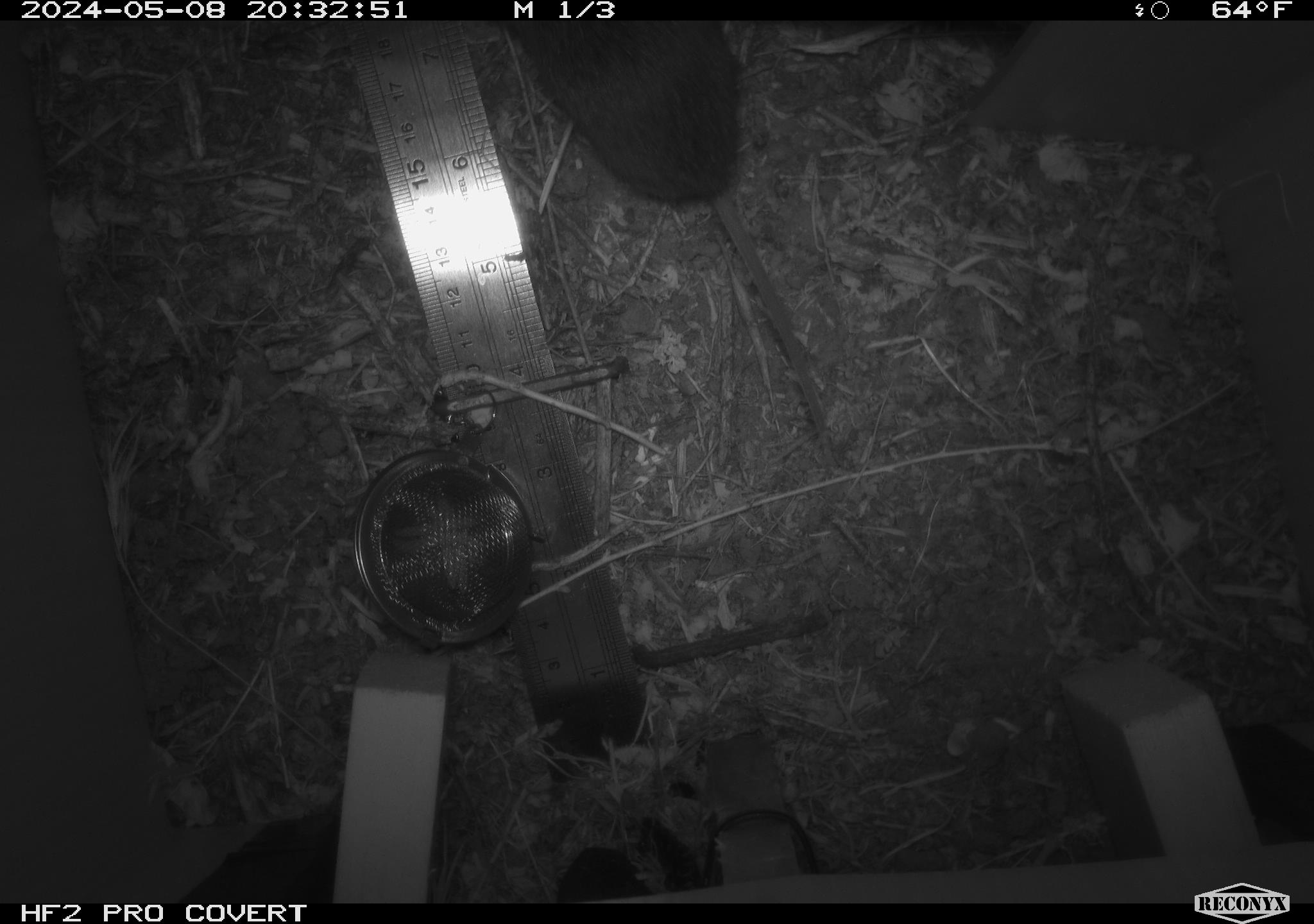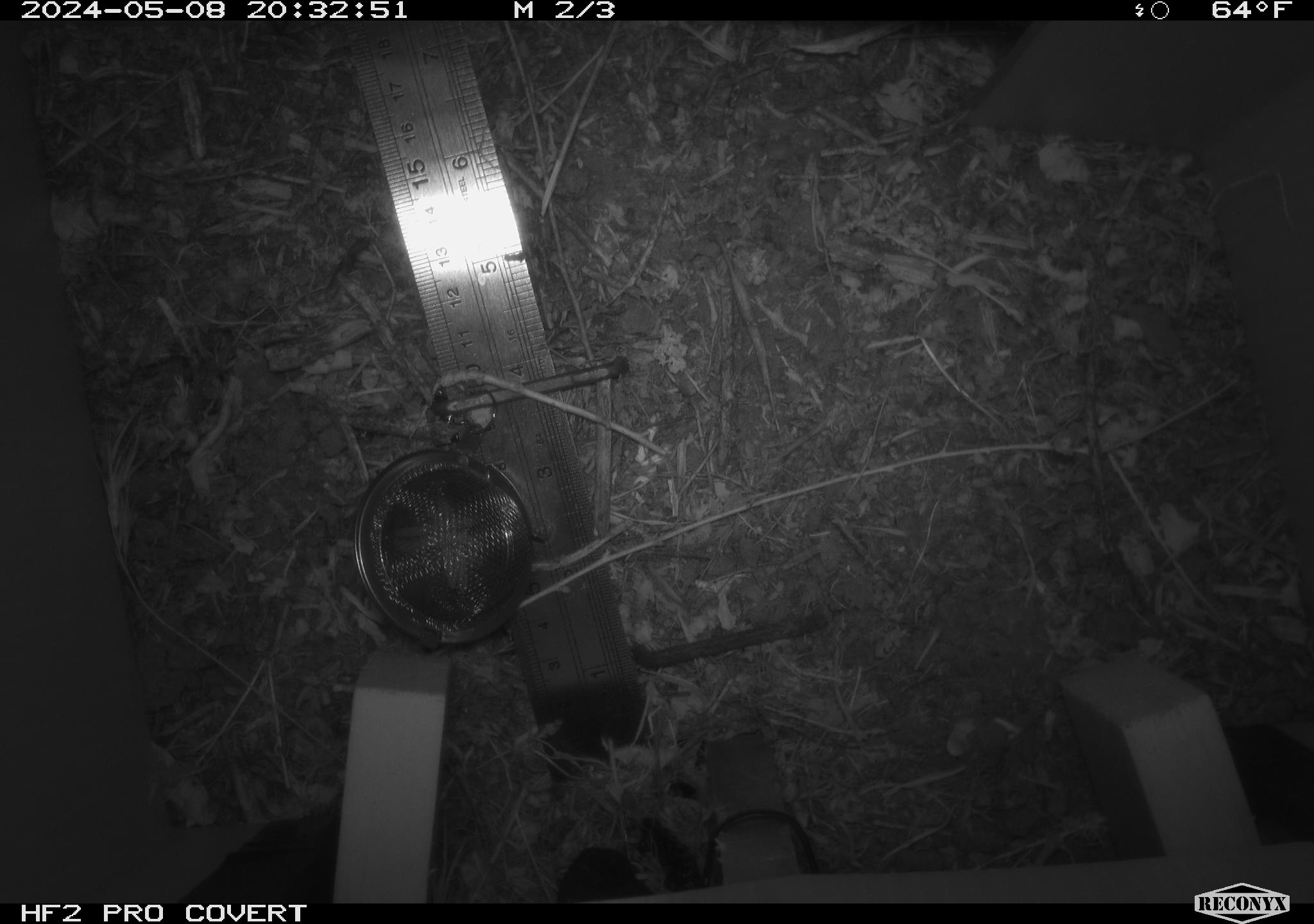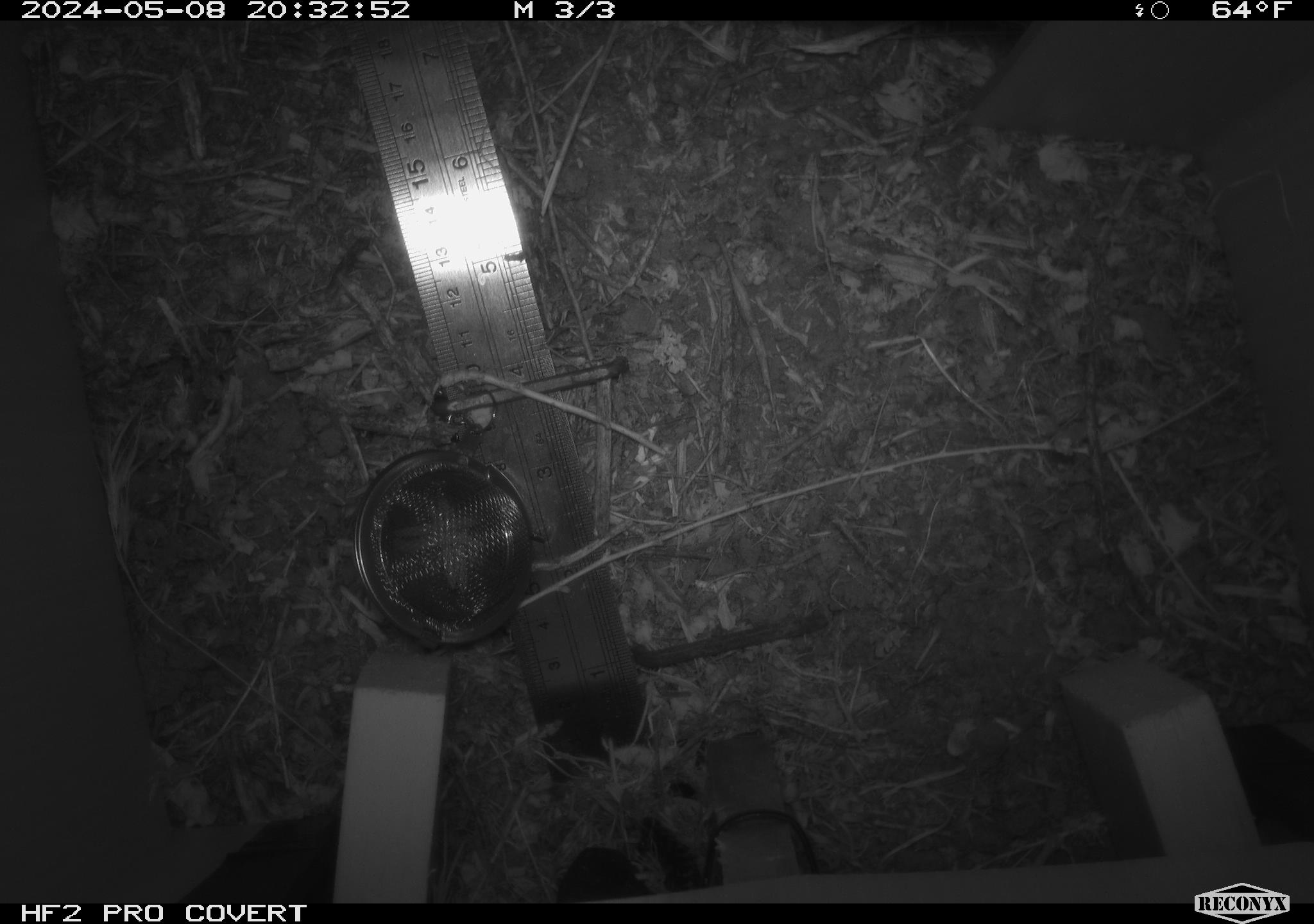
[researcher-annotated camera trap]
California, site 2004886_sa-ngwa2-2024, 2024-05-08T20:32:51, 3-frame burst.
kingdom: Animalia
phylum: Chordata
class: Mammalia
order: Rodentia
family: Cricetidae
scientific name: Arvicolinae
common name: voles, lemmings, and muskrats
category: arvicolinae subfamily